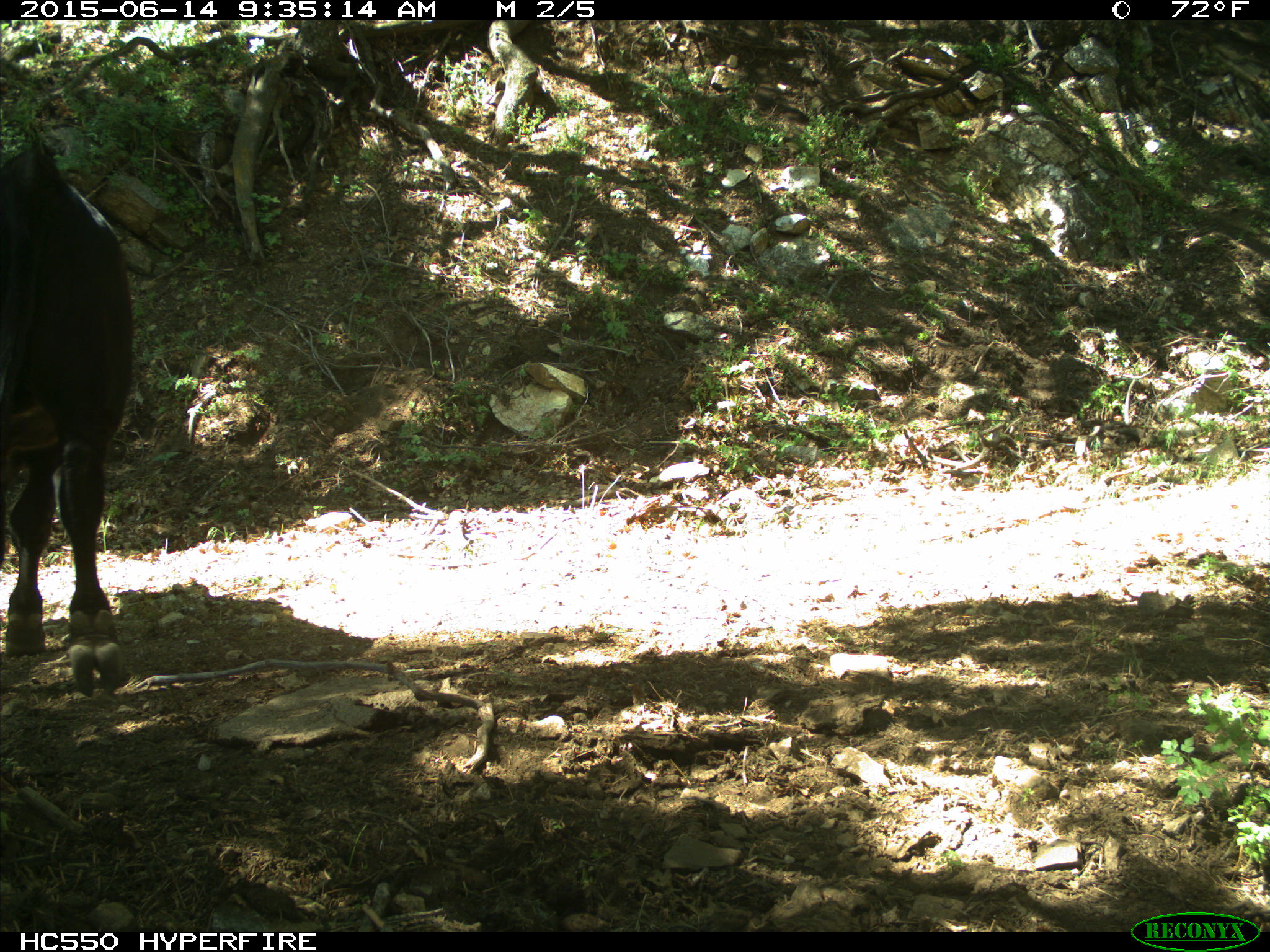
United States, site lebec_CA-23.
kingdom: Animalia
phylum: Chordata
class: Mammalia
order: Artiodactyla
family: Bovidae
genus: Bos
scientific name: Bos taurus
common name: domestic cow